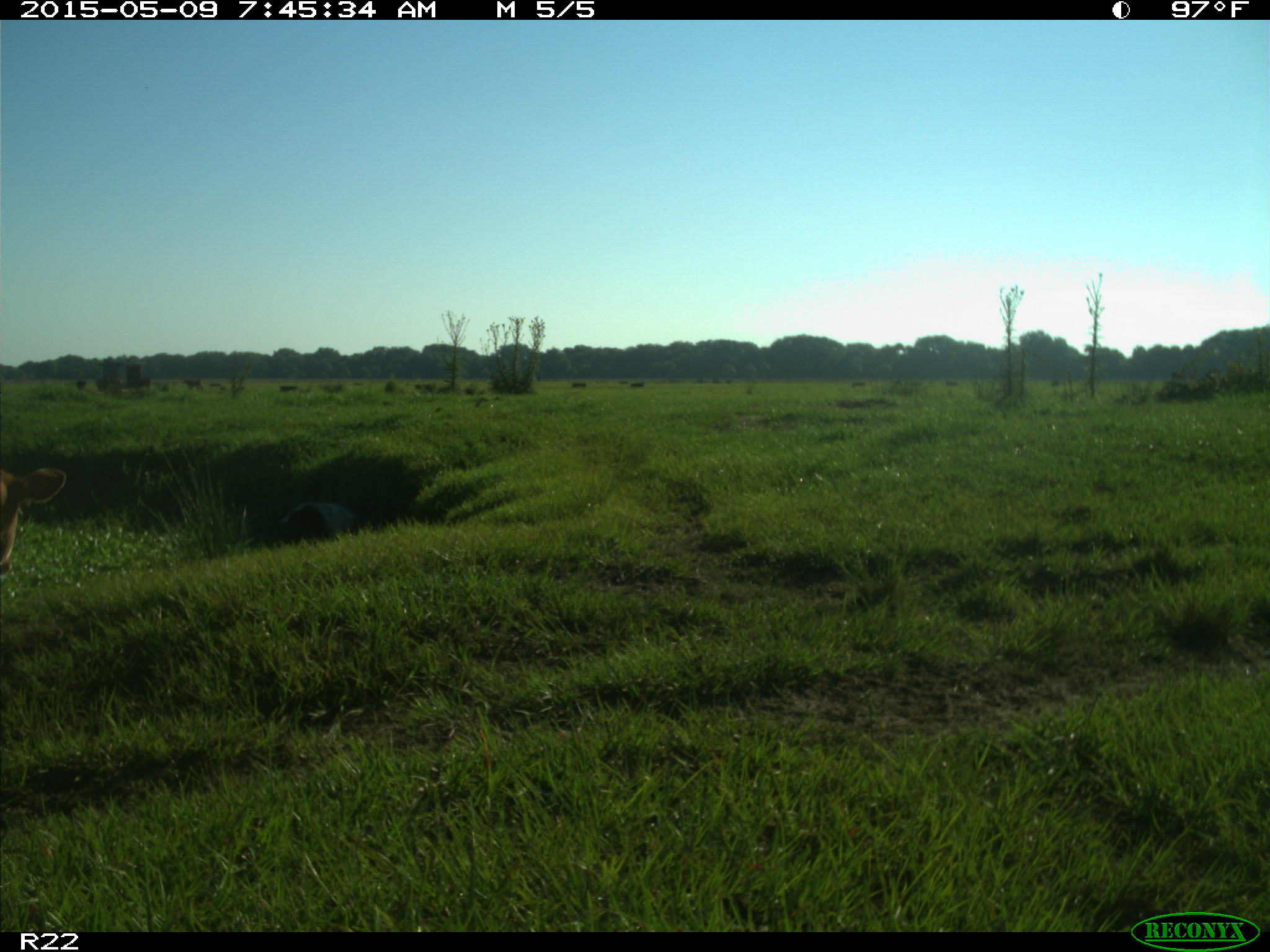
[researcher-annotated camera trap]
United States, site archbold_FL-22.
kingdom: Animalia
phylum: Chordata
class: Mammalia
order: Artiodactyla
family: Bovidae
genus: Bos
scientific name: Bos taurus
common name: domestic cow